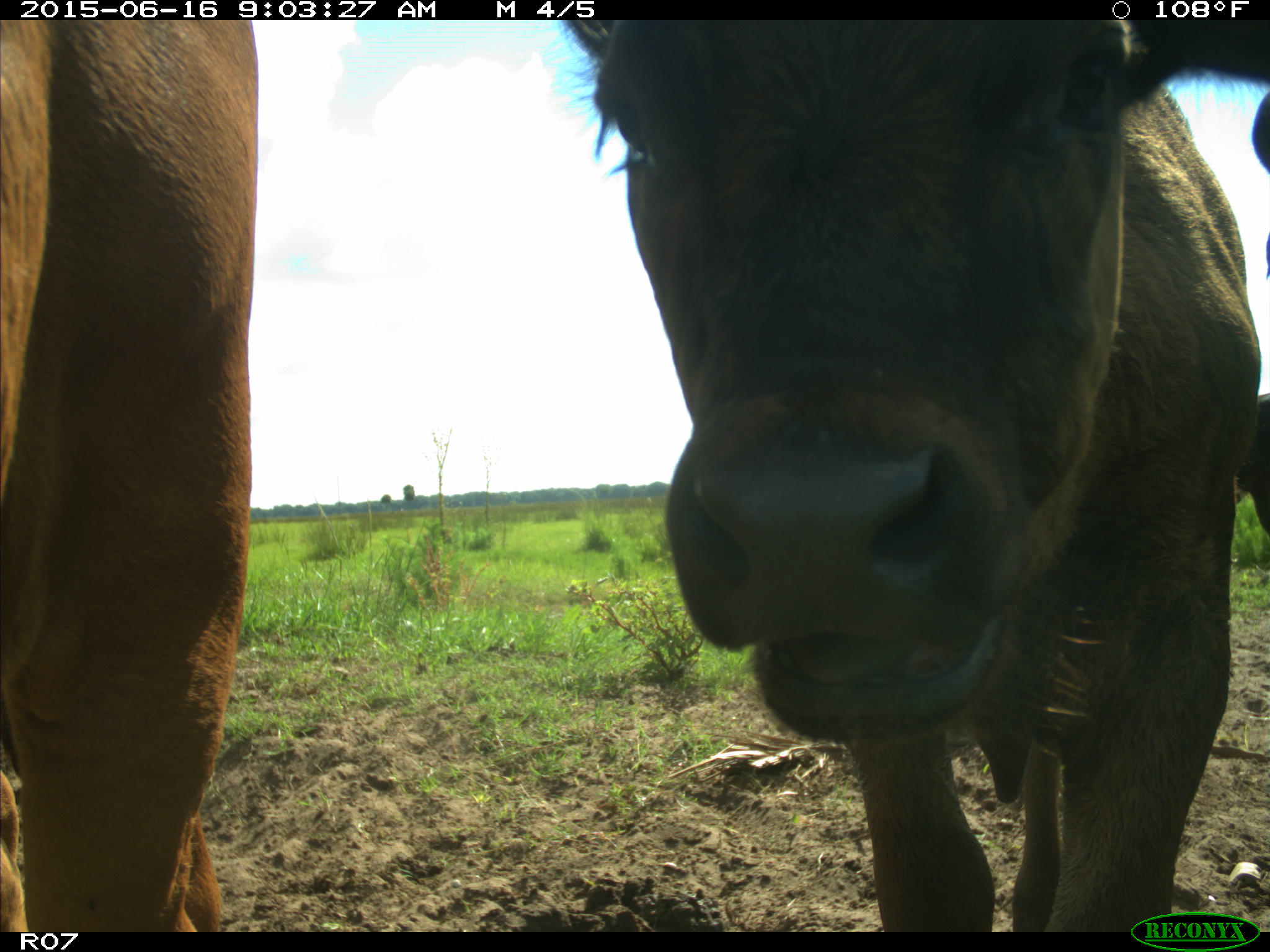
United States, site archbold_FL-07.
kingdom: Animalia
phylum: Chordata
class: Mammalia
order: Artiodactyla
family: Bovidae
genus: Bos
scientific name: Bos taurus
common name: domestic cow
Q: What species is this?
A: Bos taurus (domestic cow).